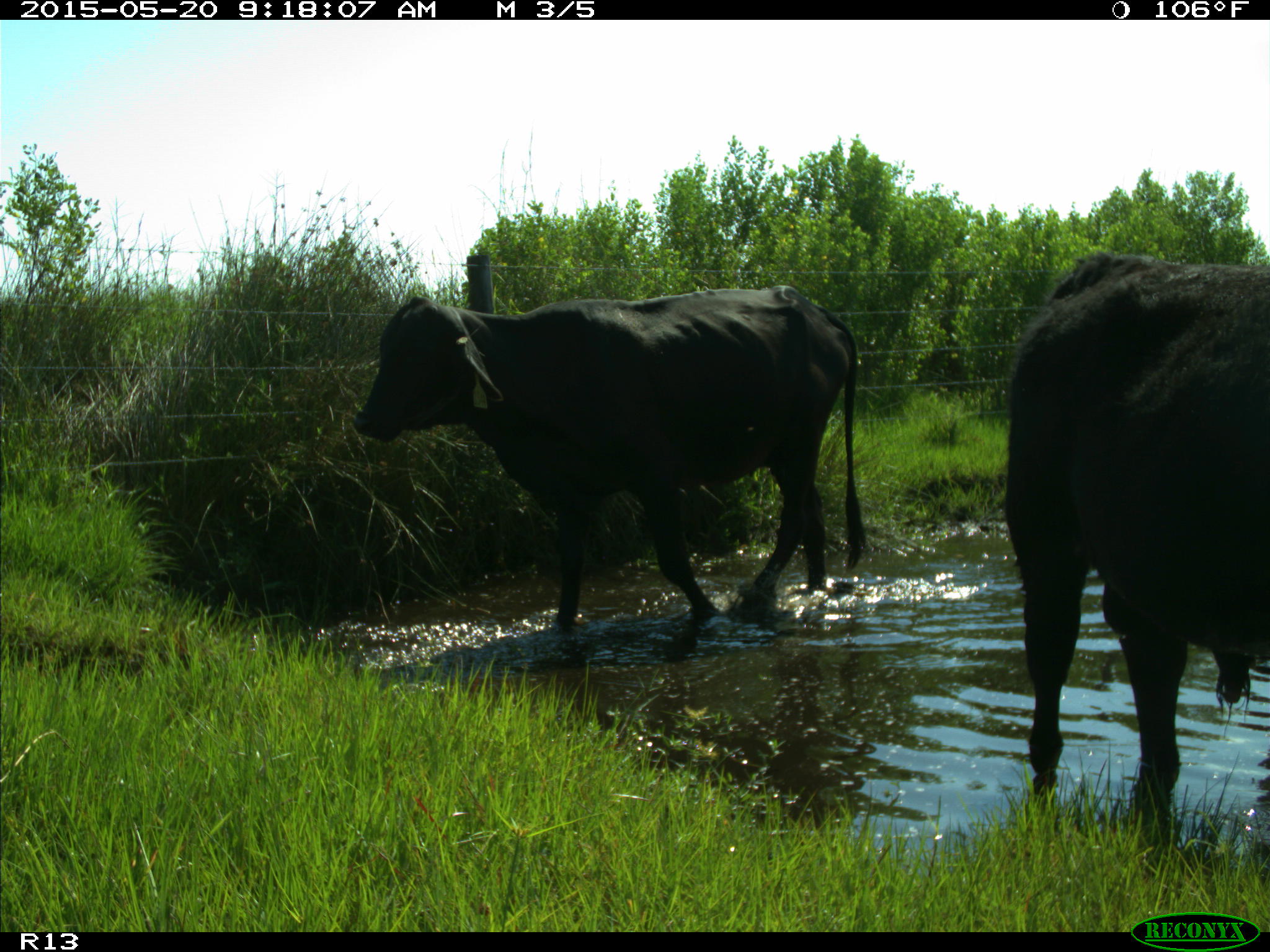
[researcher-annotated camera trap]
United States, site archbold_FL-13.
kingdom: Animalia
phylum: Chordata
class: Mammalia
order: Artiodactyla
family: Bovidae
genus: Bos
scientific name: Bos taurus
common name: domestic cow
Bos taurus (domestic cow).